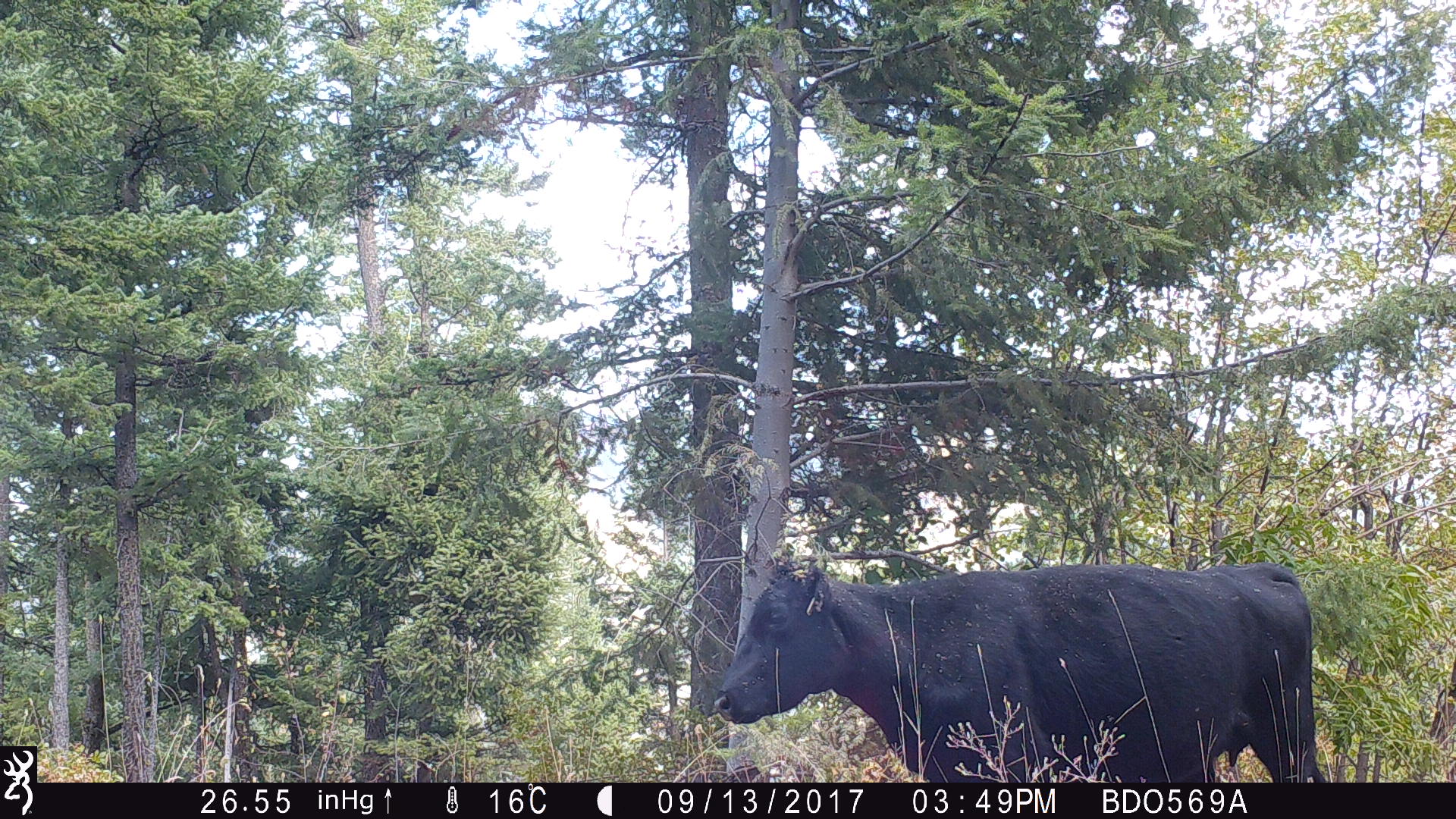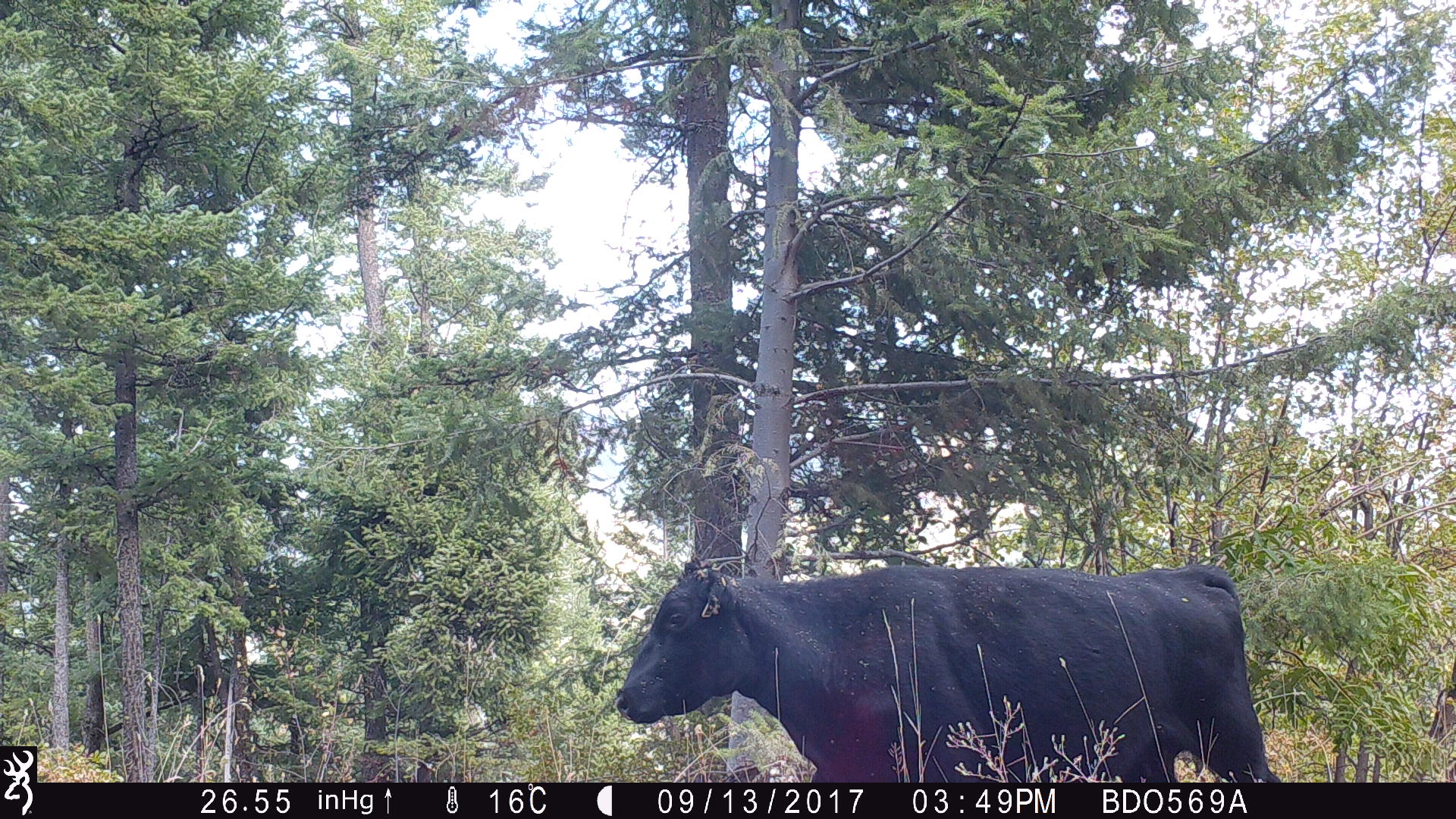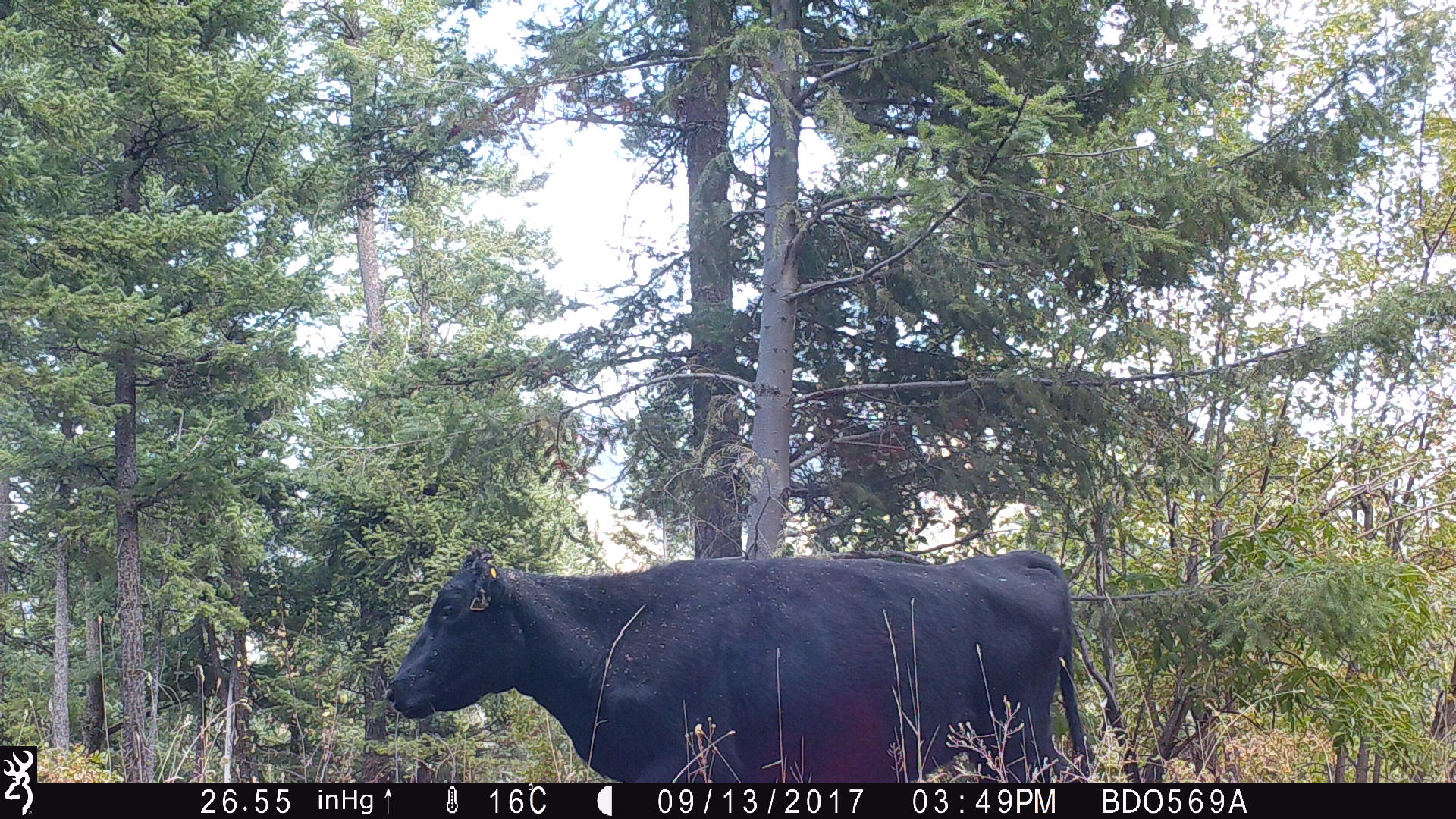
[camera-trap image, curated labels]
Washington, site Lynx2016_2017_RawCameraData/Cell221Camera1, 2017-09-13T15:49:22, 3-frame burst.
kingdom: Animalia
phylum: Chordata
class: Mammalia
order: Artiodactyla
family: Bovidae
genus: Bos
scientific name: Bos taurus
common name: domestic cattle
Domestic cattle (Bos taurus). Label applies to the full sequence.